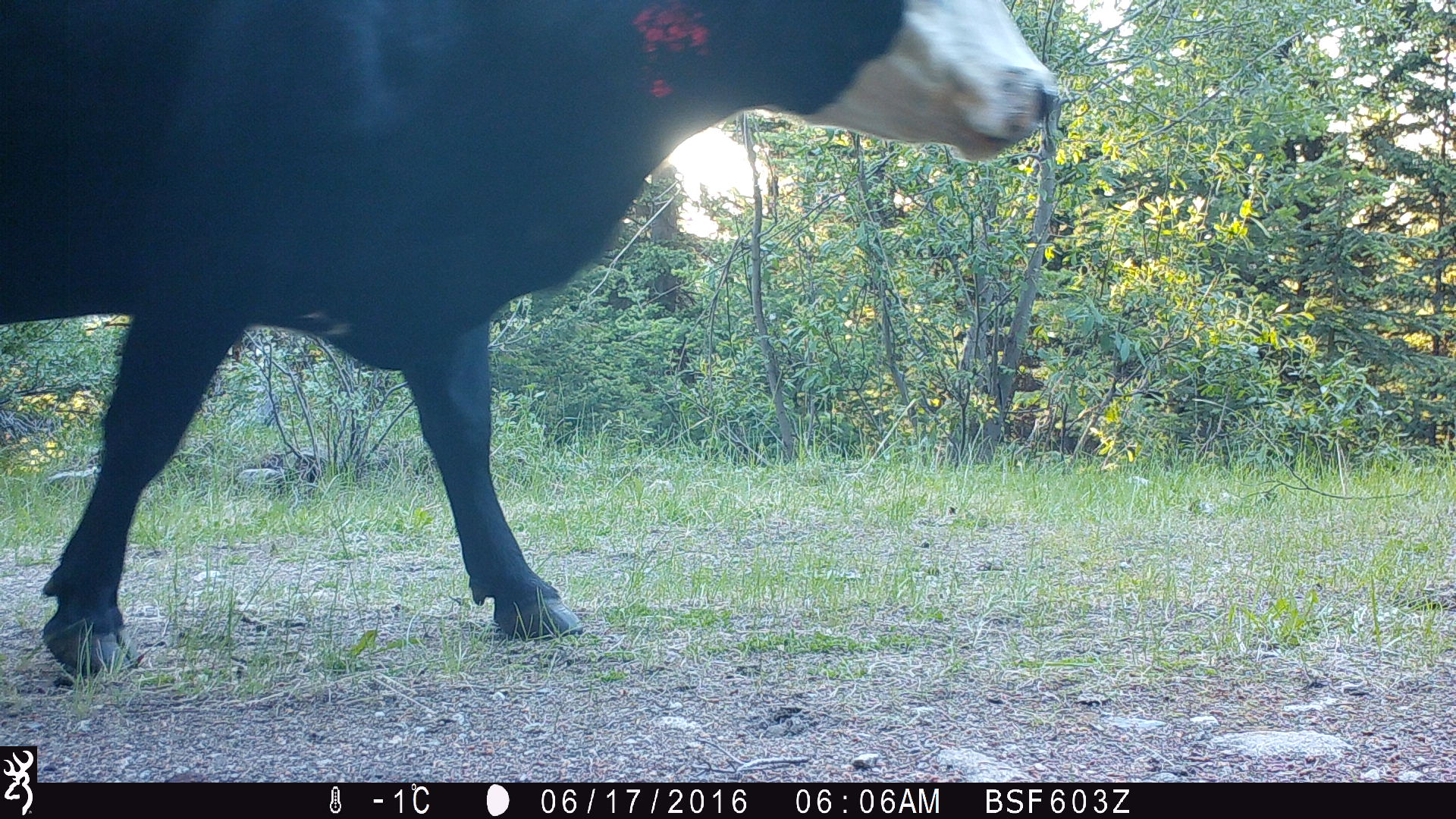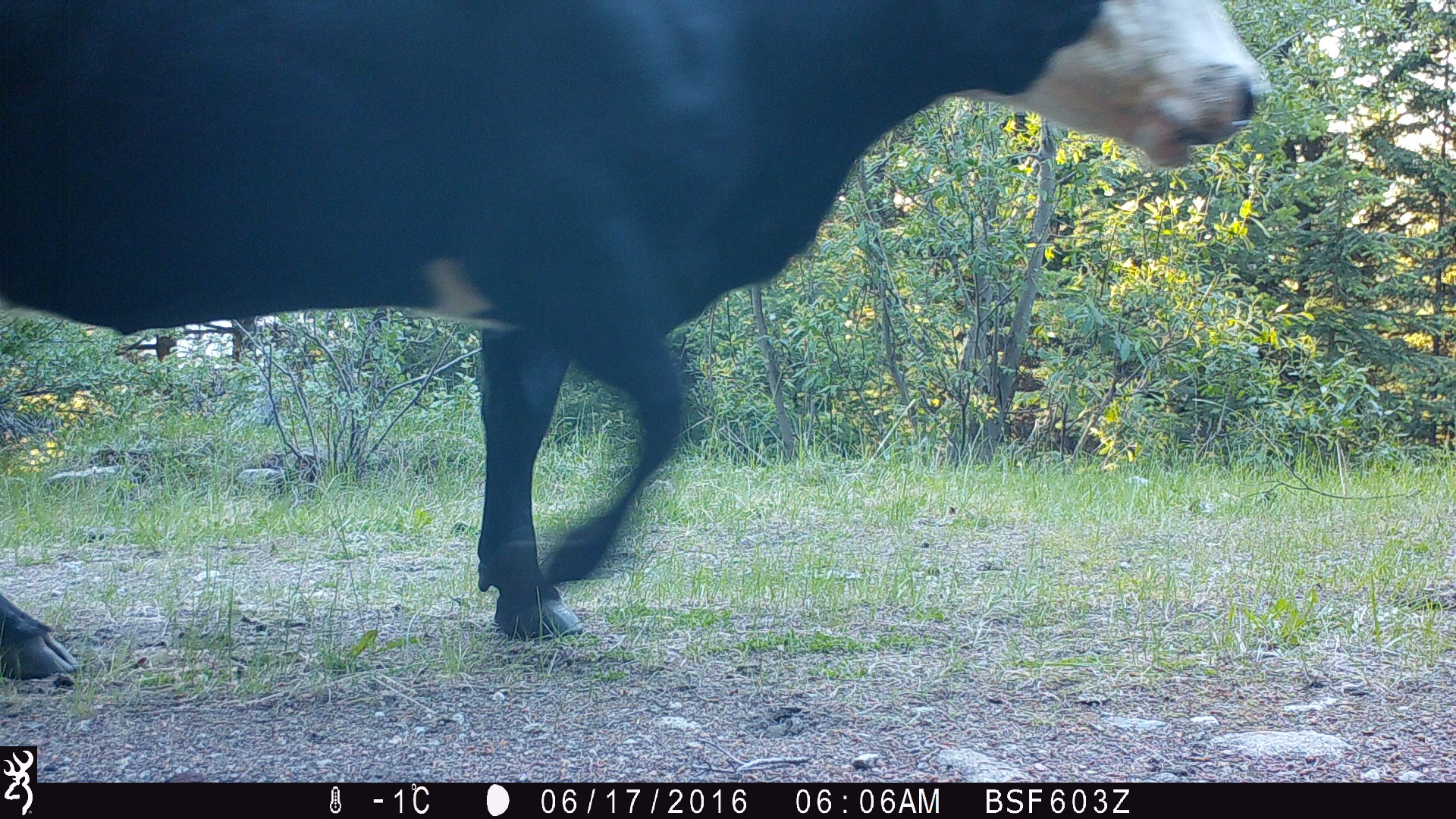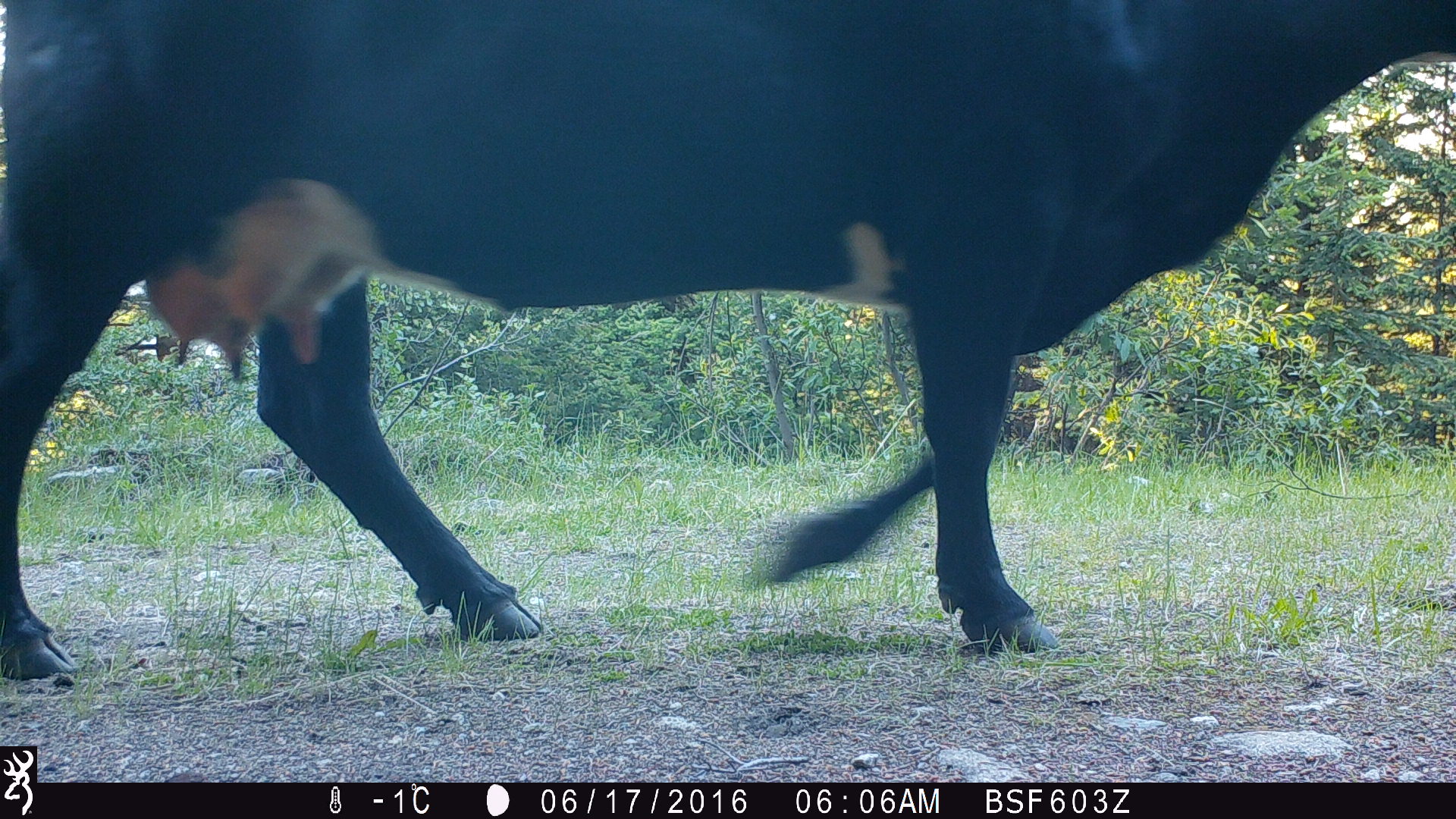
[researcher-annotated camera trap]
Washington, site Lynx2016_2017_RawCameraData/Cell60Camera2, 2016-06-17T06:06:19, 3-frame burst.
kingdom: Animalia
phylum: Chordata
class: Mammalia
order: Artiodactyla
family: Bovidae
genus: Bos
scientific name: Bos taurus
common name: domestic cattle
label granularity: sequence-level